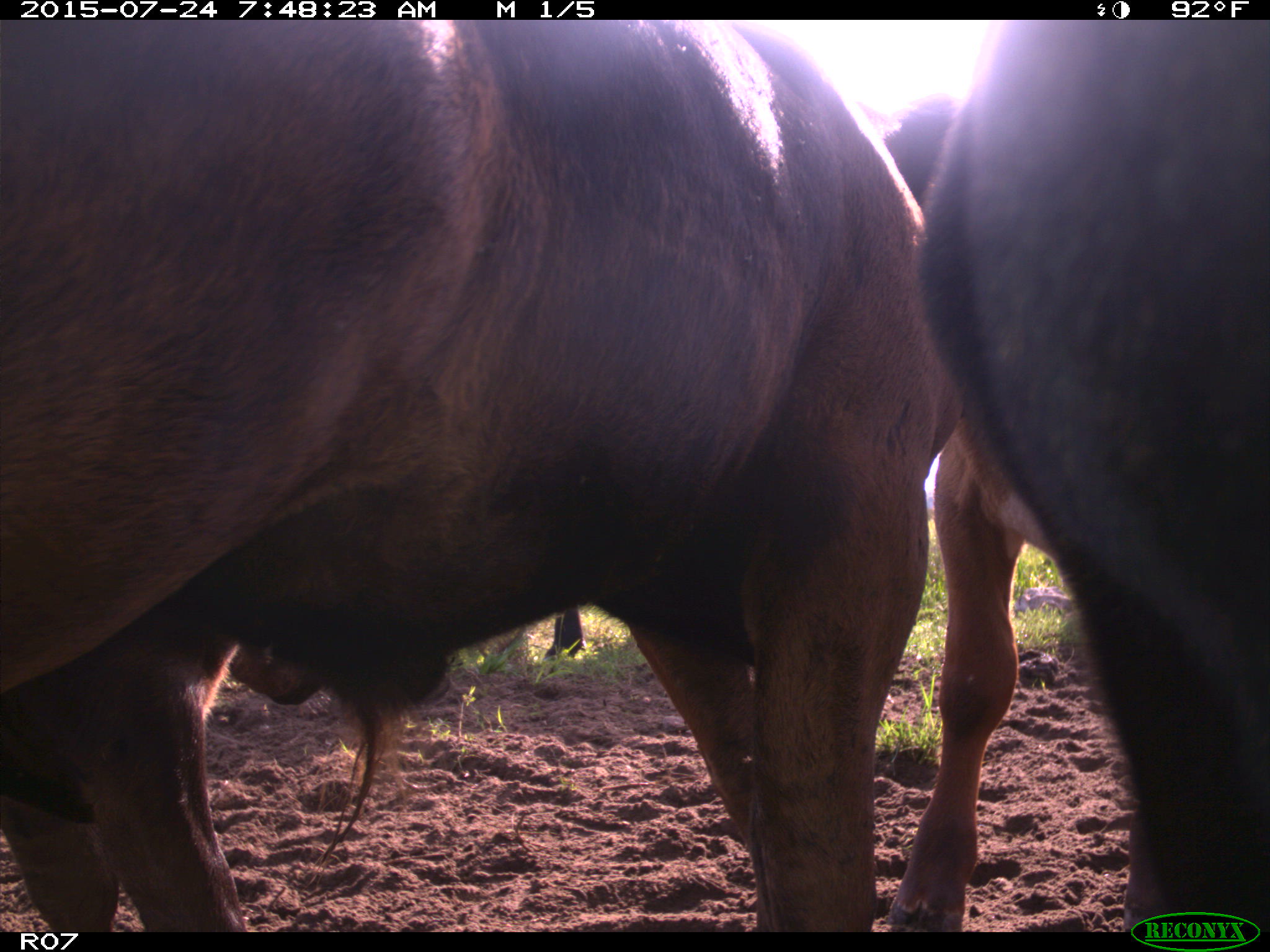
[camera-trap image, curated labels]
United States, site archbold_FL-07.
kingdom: Animalia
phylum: Chordata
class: Mammalia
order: Artiodactyla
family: Bovidae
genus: Bos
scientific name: Bos taurus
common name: domestic cow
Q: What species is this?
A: Bos taurus (domestic cow).